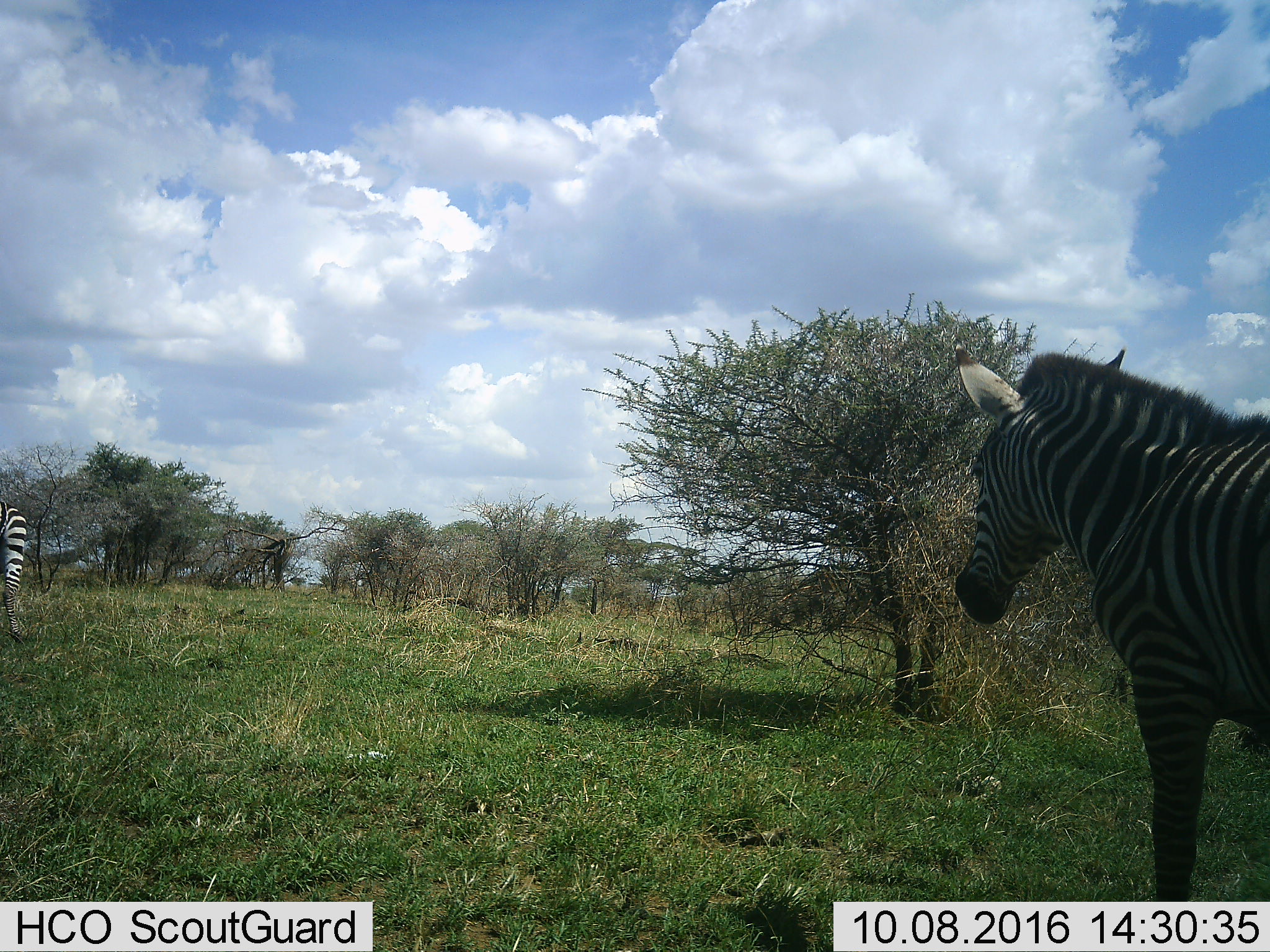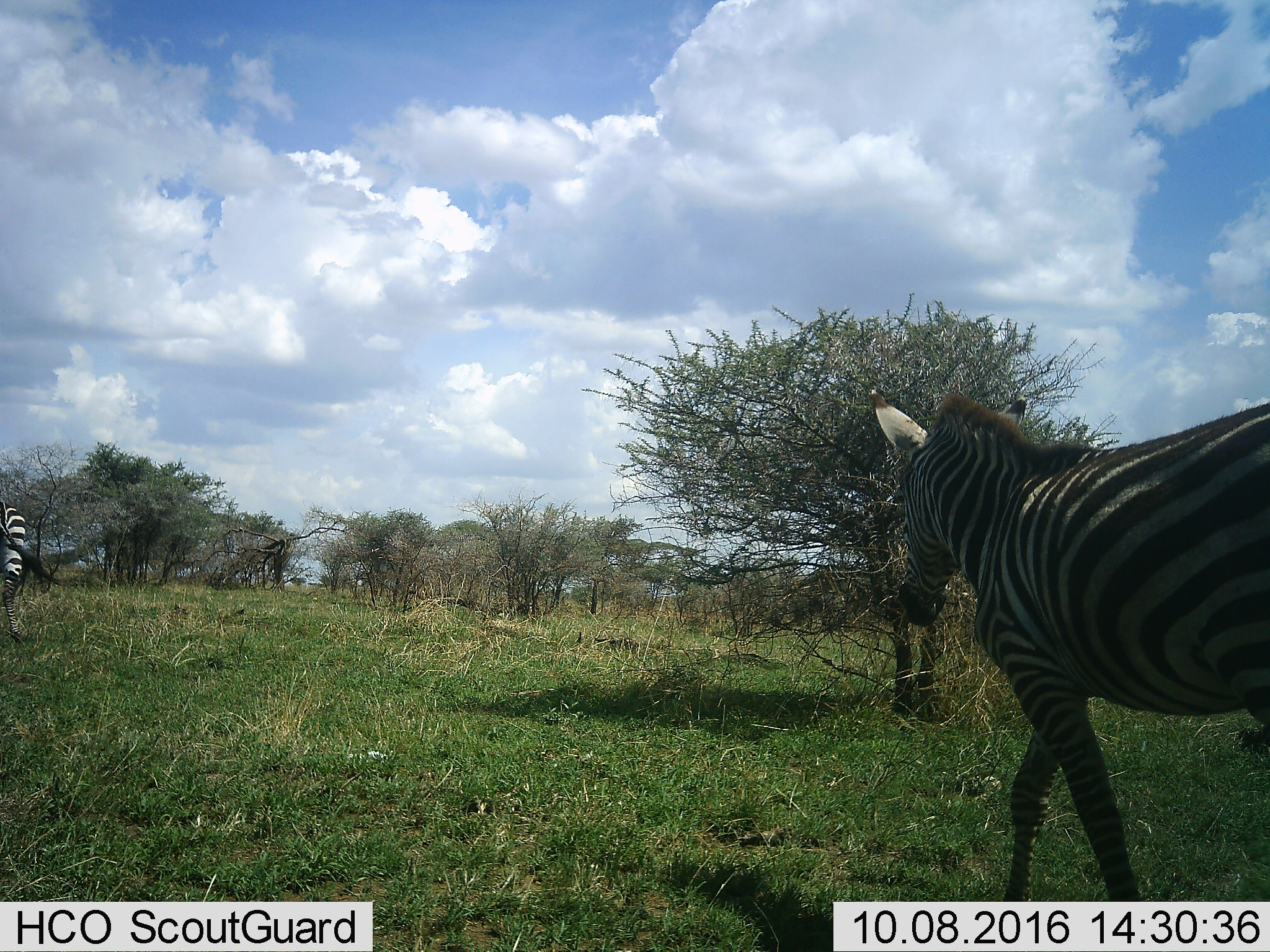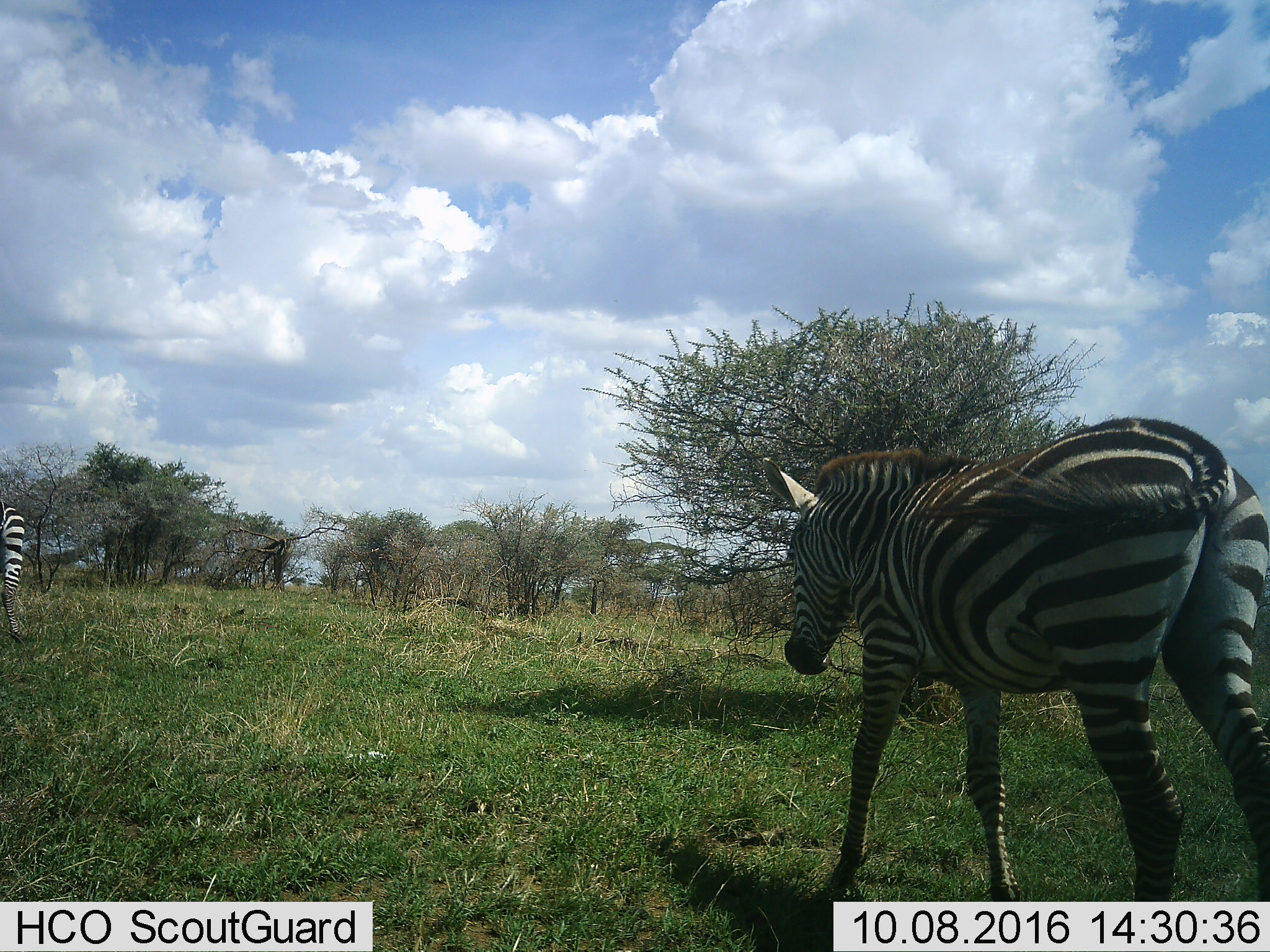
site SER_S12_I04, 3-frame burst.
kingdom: Animalia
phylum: Chordata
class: Mammalia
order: Perissodactyla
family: Equidae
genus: Equus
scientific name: Equus quagga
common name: plains zebra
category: zebraplains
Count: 2.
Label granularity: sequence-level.